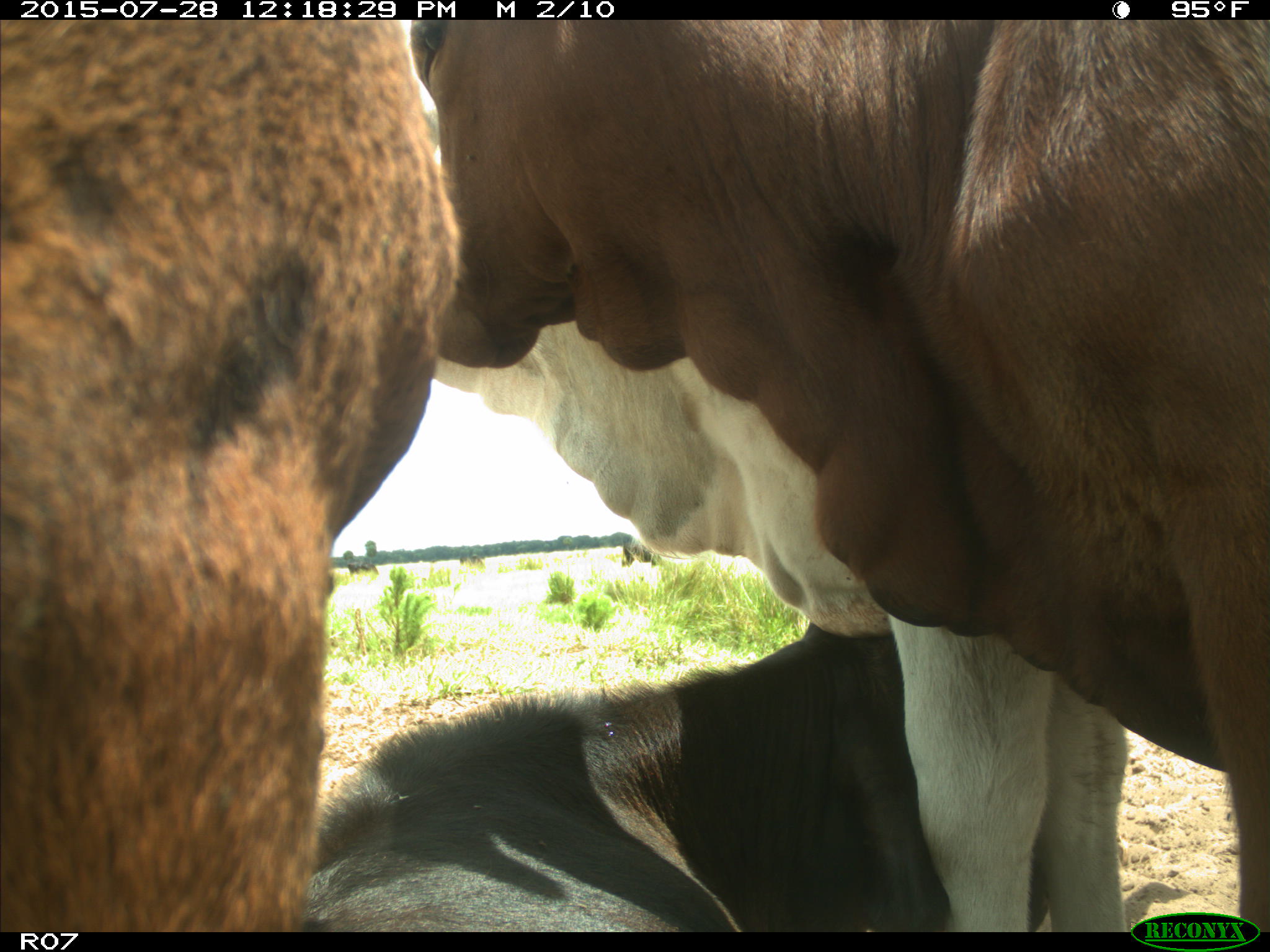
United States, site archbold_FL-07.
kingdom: Animalia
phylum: Chordata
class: Mammalia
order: Artiodactyla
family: Bovidae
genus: Bos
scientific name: Bos taurus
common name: domestic cow